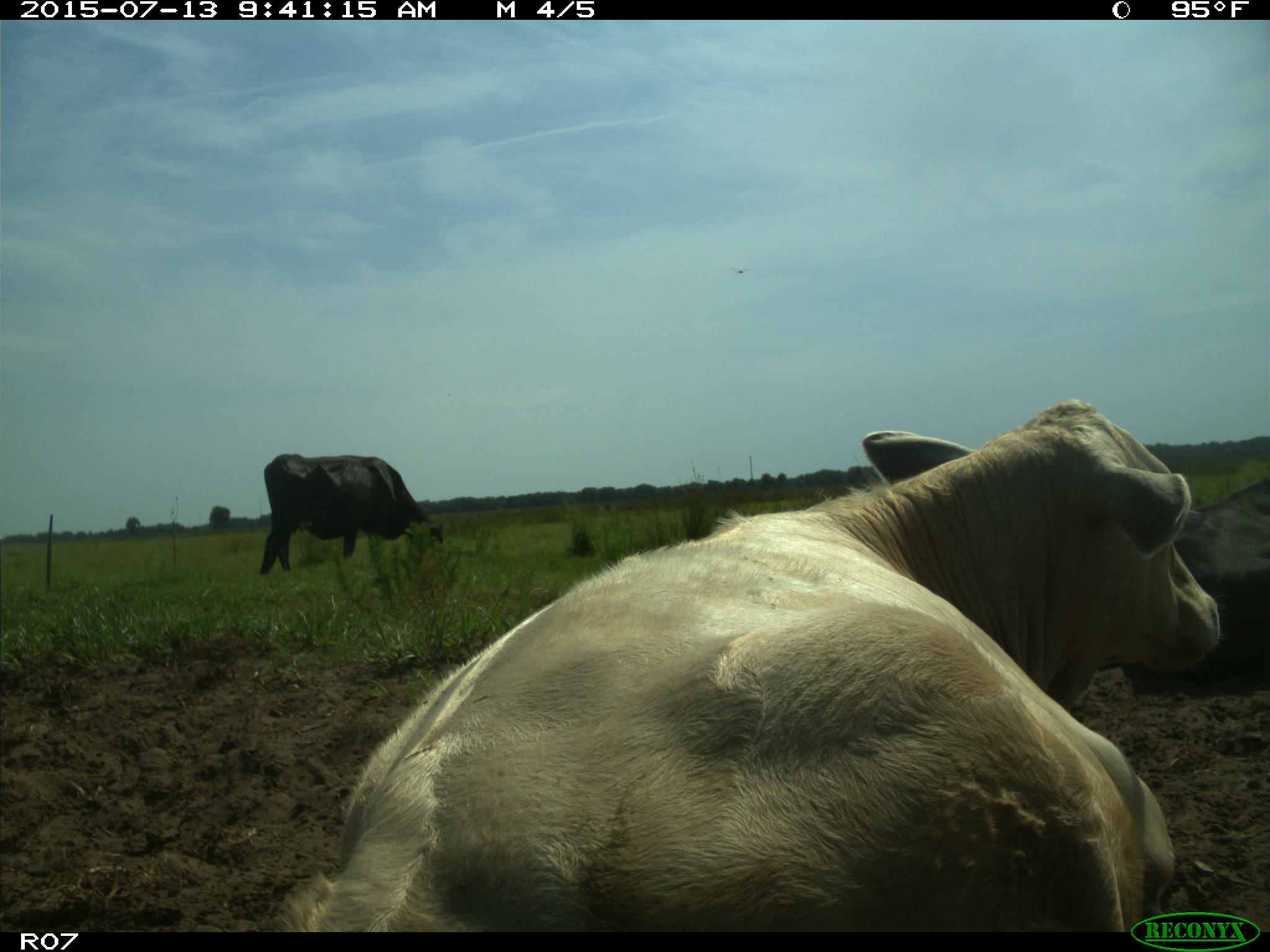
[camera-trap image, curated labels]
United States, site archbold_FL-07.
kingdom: Animalia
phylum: Chordata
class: Mammalia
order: Artiodactyla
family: Bovidae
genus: Bos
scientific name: Bos taurus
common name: domestic cow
Bos taurus (domestic cow).